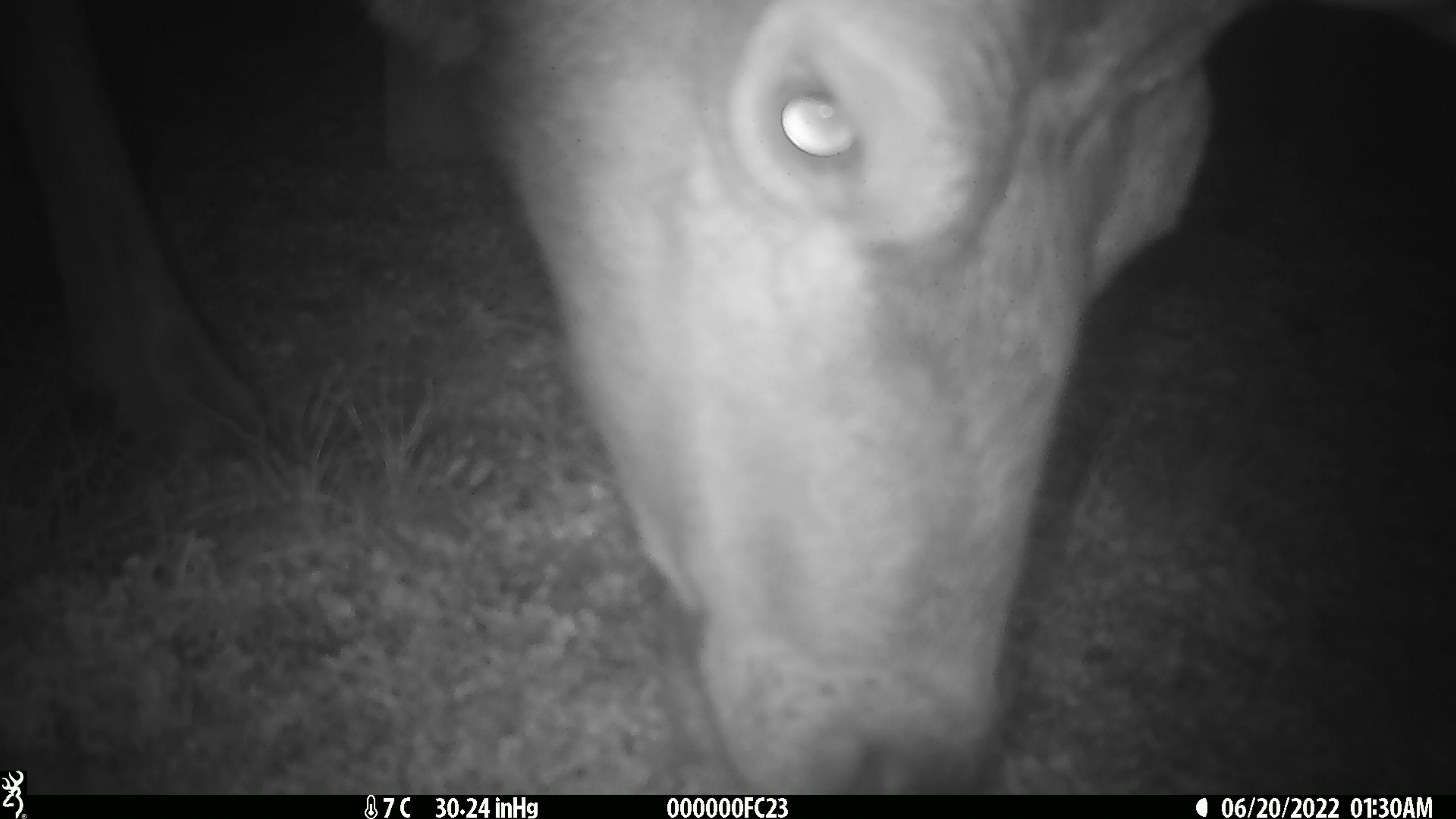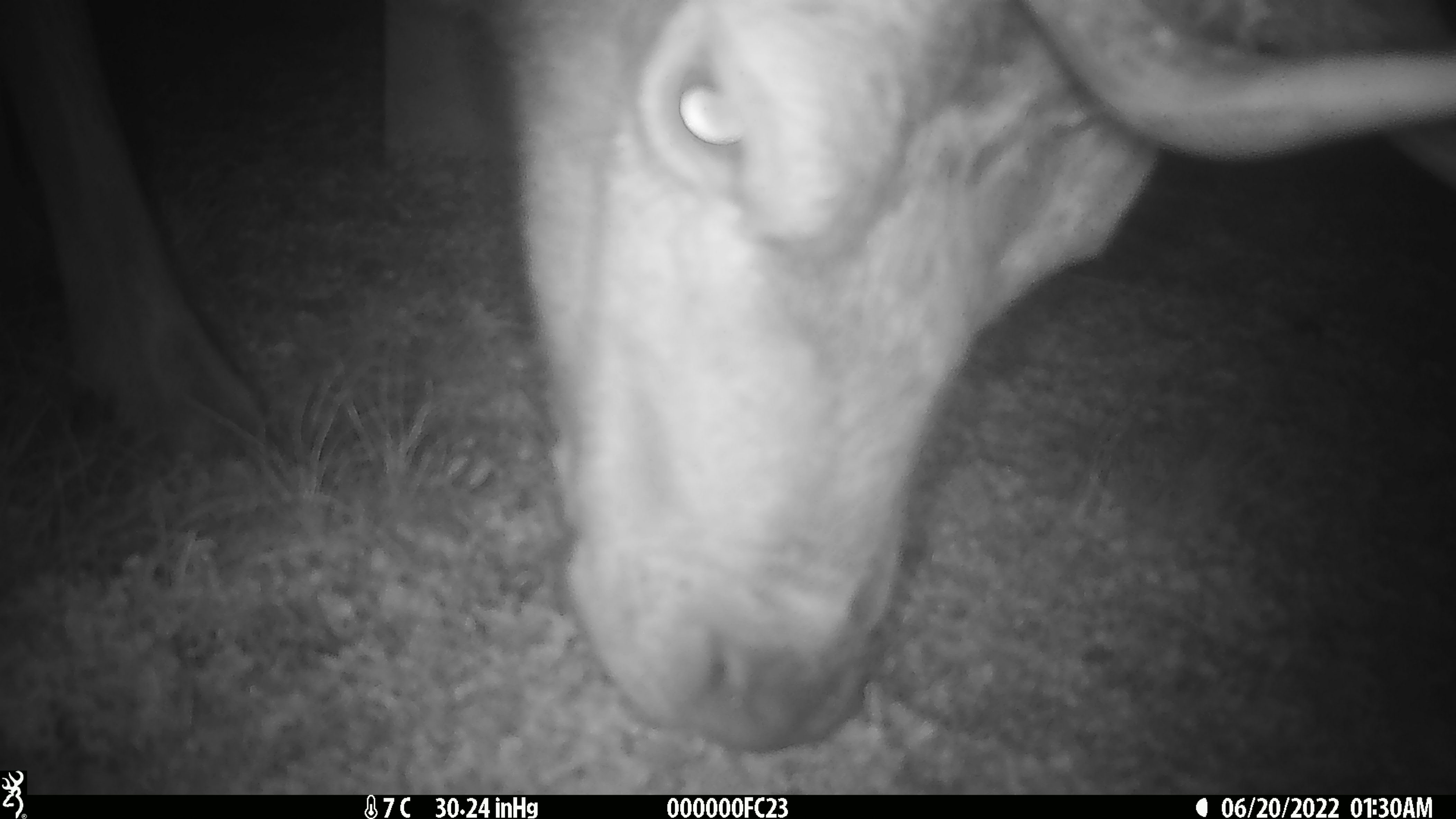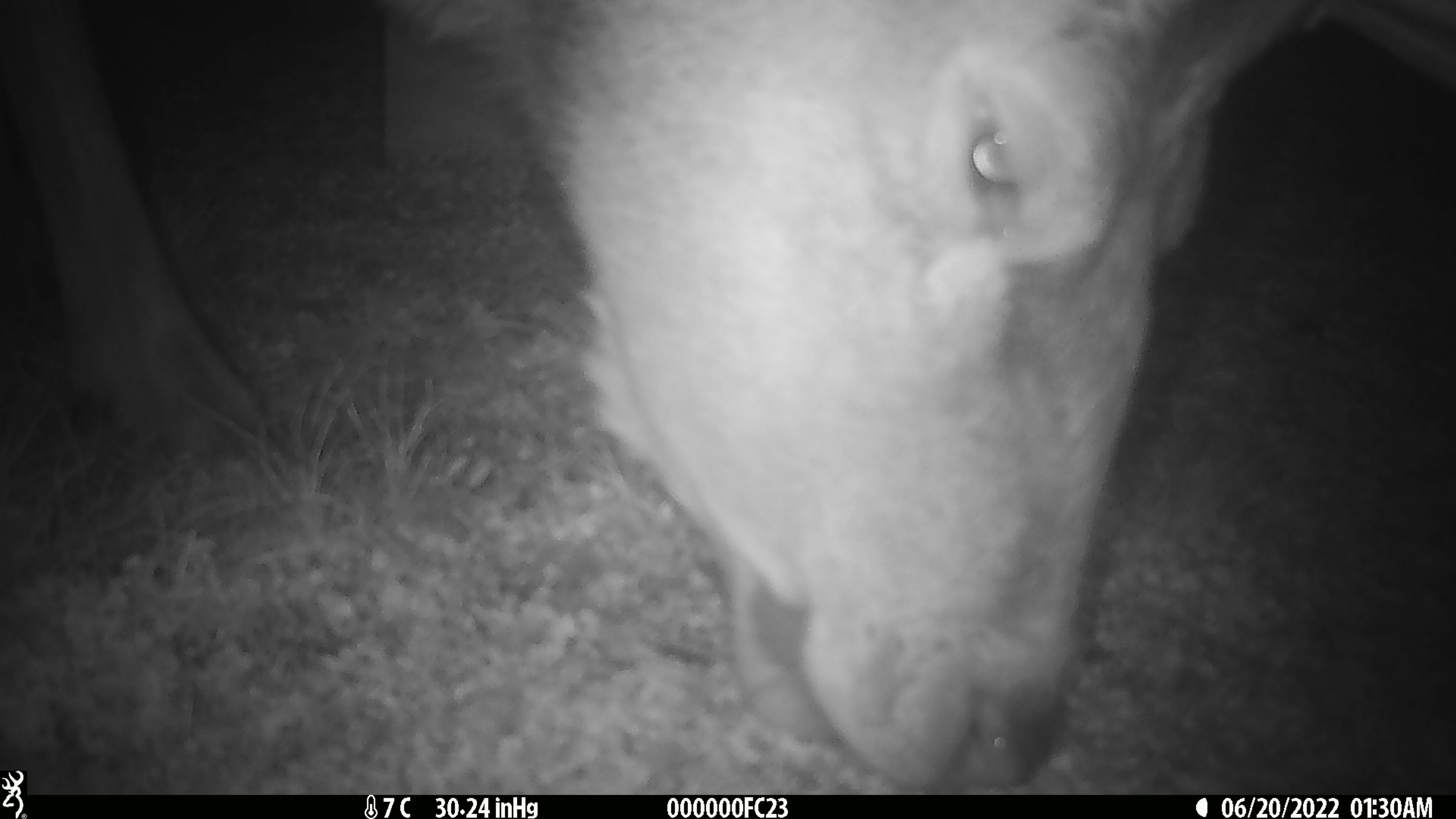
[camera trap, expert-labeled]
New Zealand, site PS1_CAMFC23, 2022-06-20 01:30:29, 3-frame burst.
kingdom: Animalia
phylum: Chordata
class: Mammalia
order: Artiodactyla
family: Cervidae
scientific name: Cervidae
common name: deer